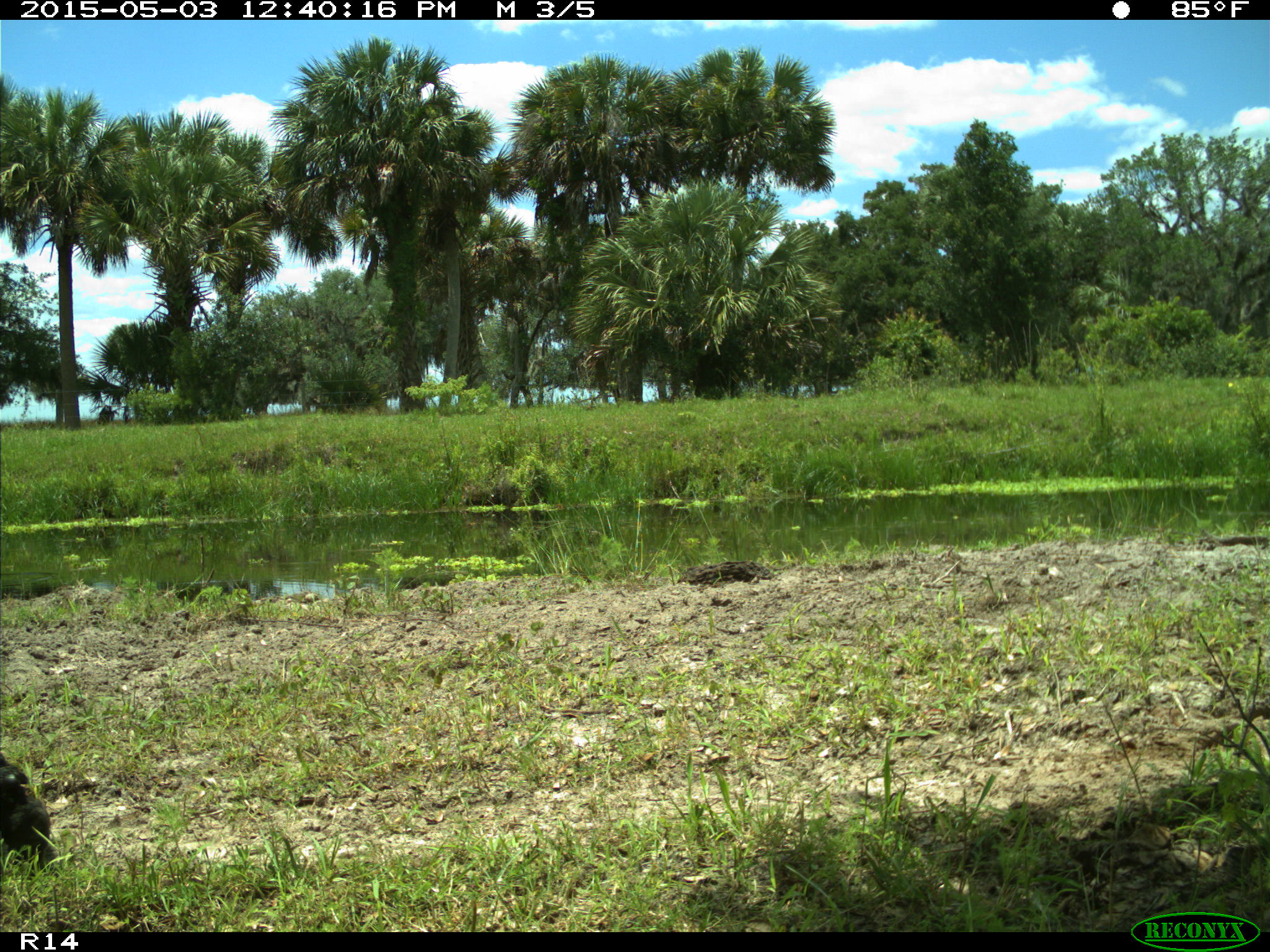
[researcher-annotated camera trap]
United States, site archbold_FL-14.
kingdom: Animalia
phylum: Chordata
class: Mammalia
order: Artiodactyla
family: Bovidae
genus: Bos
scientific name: Bos taurus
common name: domestic cow